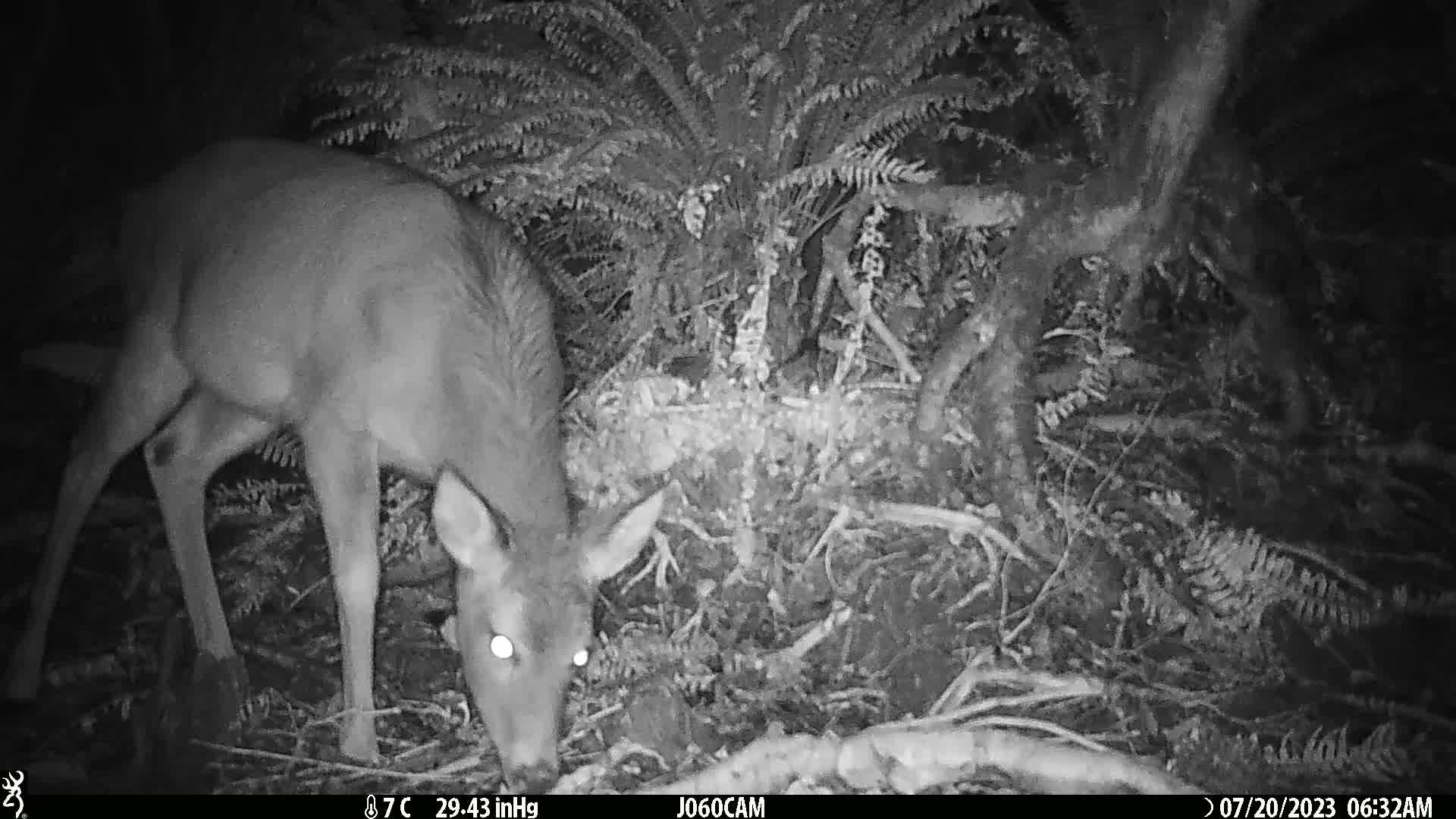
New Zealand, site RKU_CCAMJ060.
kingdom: Animalia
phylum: Chordata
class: Mammalia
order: Artiodactyla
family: Cervidae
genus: Odocoileus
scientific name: Odocoileus virginianus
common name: white-tailed deer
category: white tailed deer